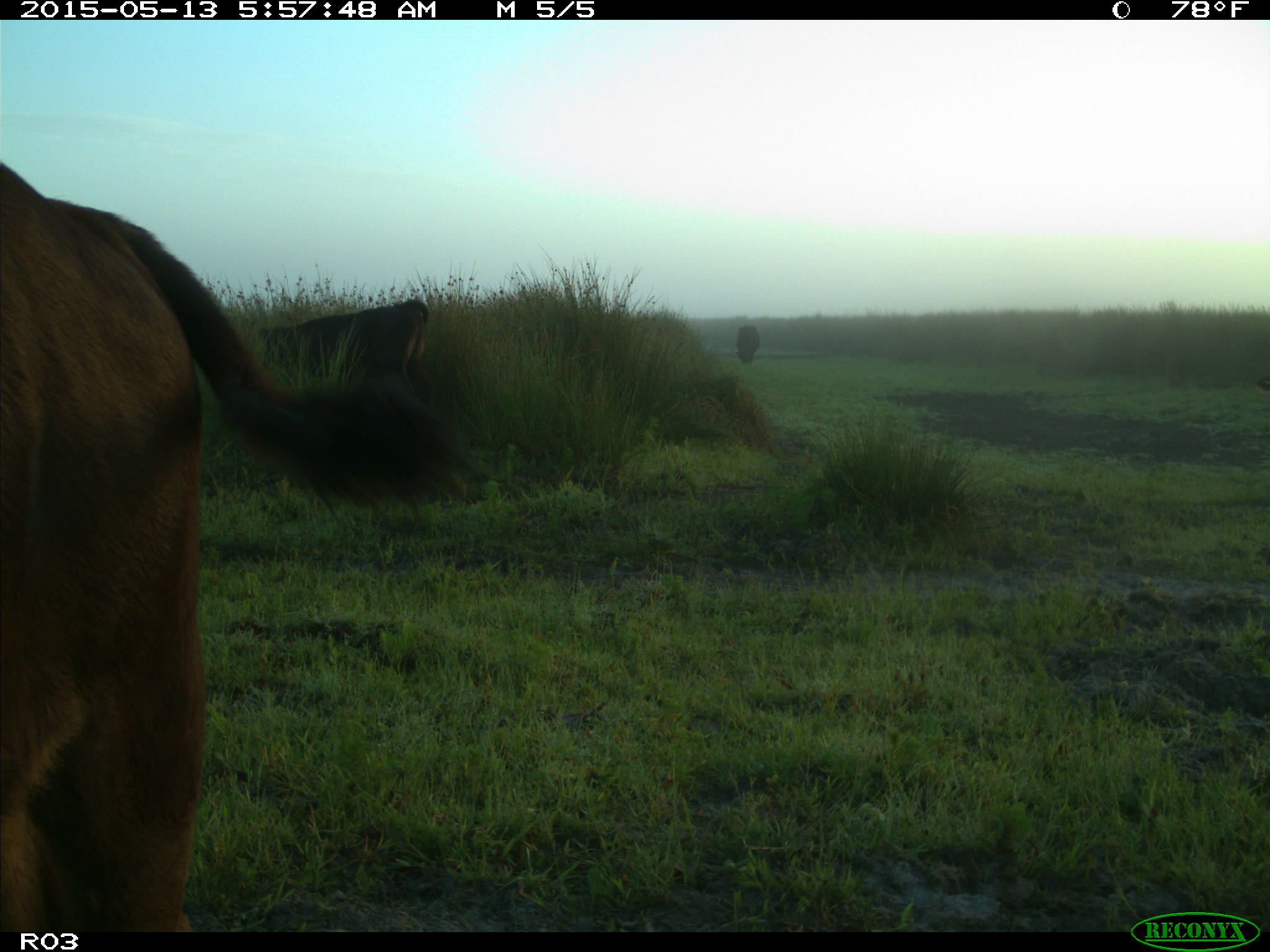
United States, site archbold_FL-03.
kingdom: Animalia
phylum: Chordata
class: Mammalia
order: Artiodactyla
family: Bovidae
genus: Bos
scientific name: Bos taurus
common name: domestic cow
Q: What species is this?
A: Bos taurus (domestic cow).